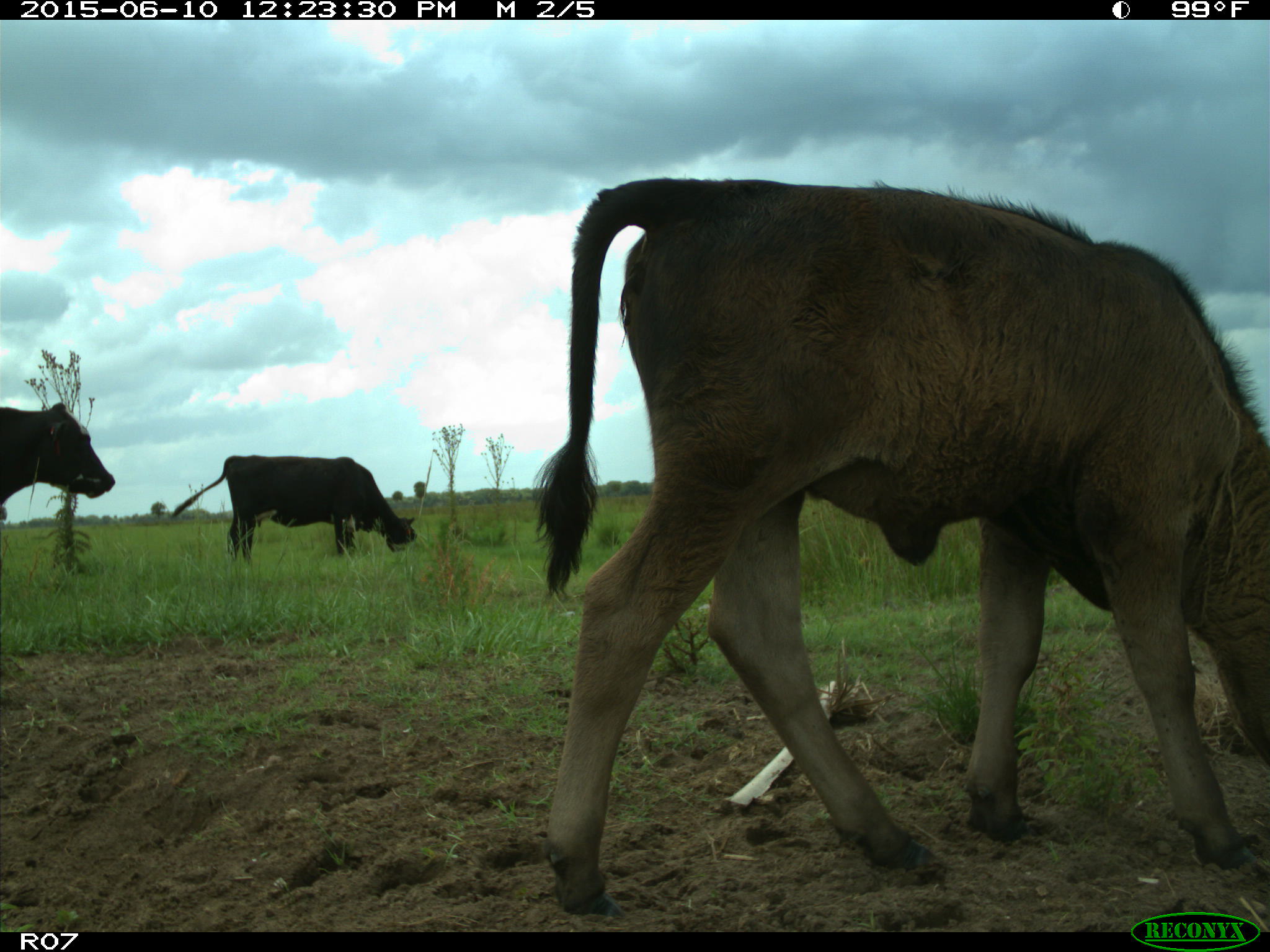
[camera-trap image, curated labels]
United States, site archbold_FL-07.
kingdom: Animalia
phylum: Chordata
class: Mammalia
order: Artiodactyla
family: Bovidae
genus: Bos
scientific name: Bos taurus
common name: domestic cow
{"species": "Bos taurus (domestic cow)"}